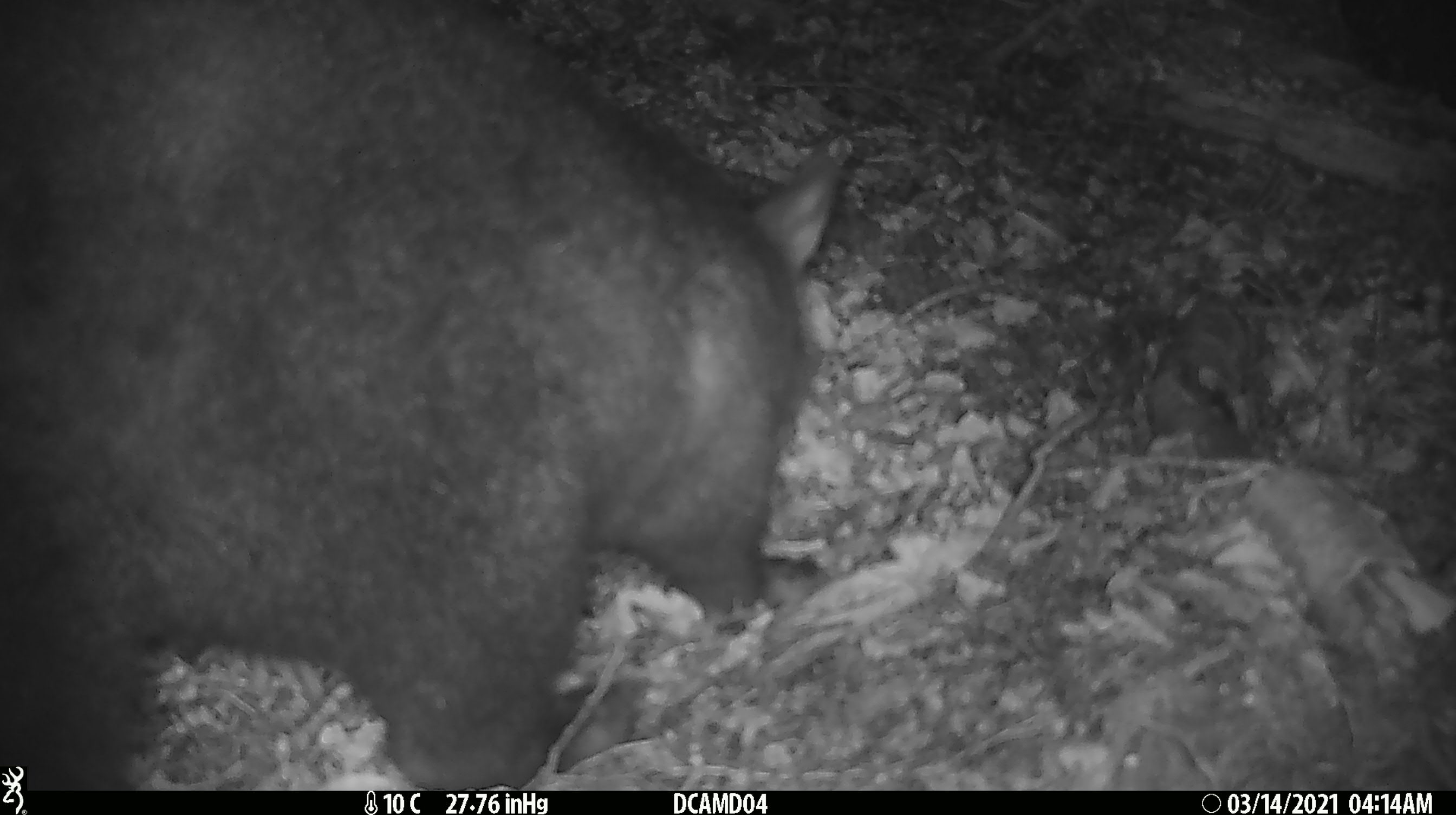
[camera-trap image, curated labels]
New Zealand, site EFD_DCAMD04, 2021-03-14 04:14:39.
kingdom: Animalia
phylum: Chordata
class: Mammalia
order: Diprotodontia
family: Phalangeridae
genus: Trichosurus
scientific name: Trichosurus vulpecula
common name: common brushtail possum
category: possum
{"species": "possum (common brushtail possum) (Trichosurus vulpecula)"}